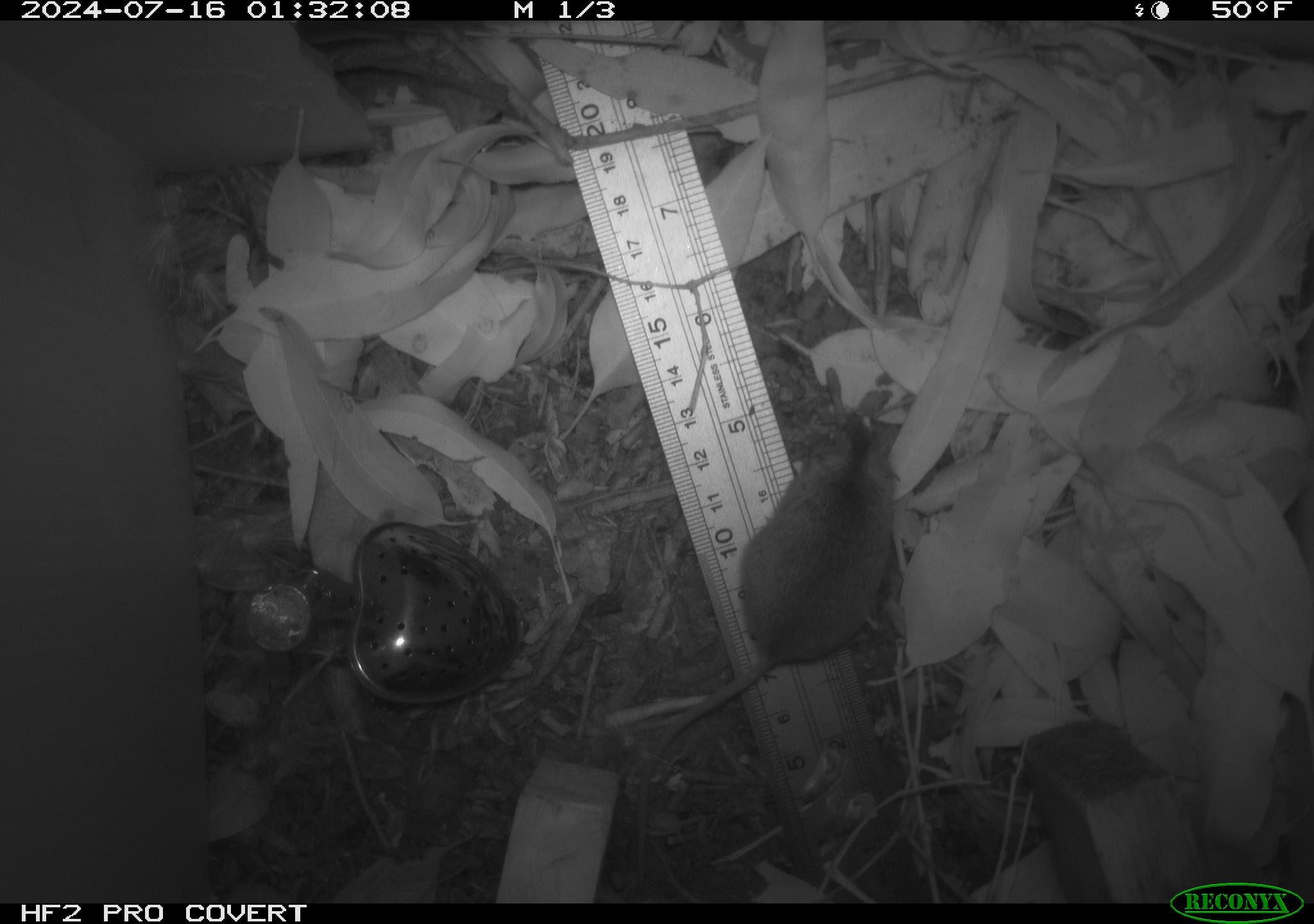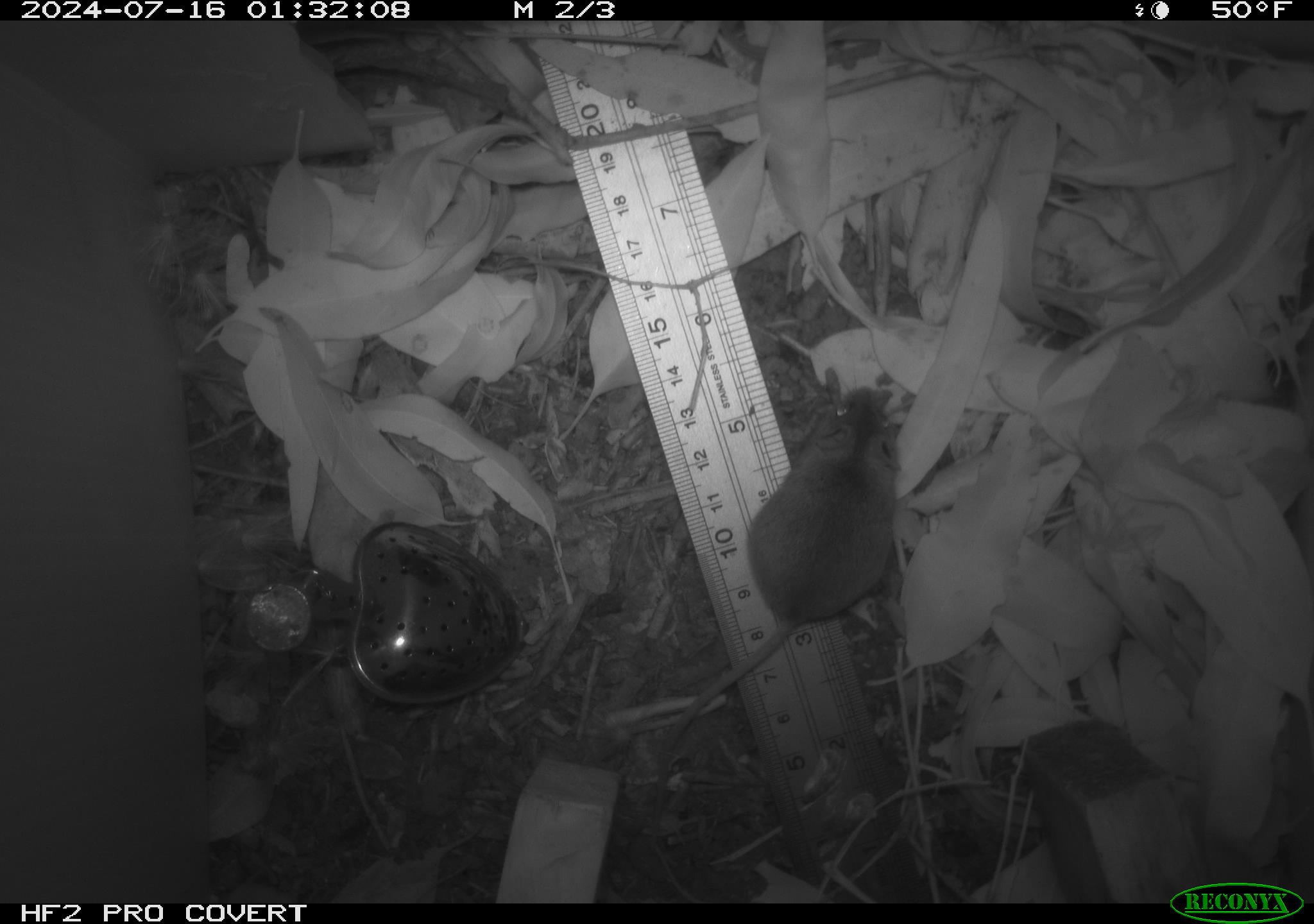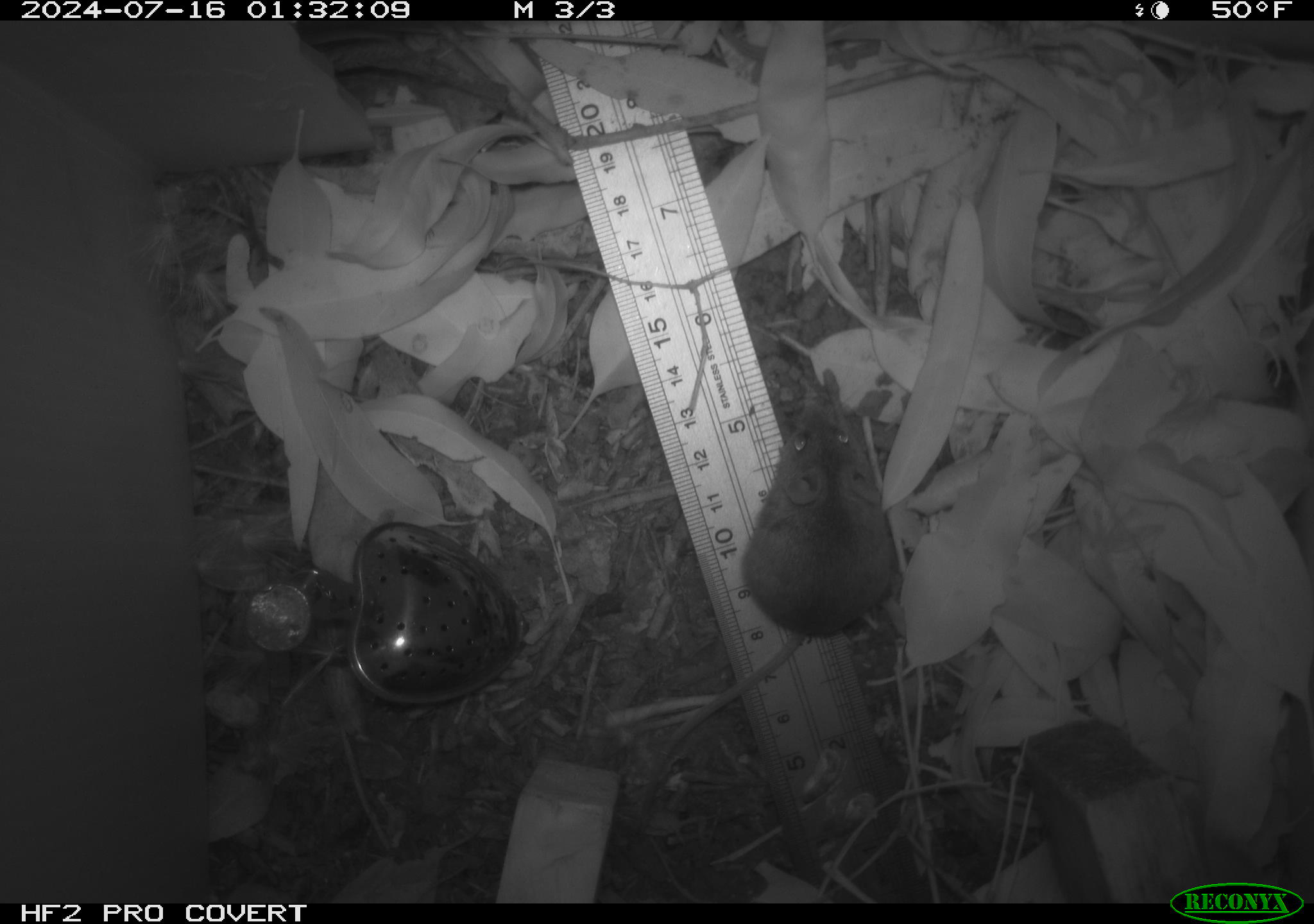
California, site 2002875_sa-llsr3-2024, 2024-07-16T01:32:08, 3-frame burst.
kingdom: Animalia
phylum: Chordata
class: Mammalia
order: Rodentia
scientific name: Rodentia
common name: mouse species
Mouse species (Rodentia).